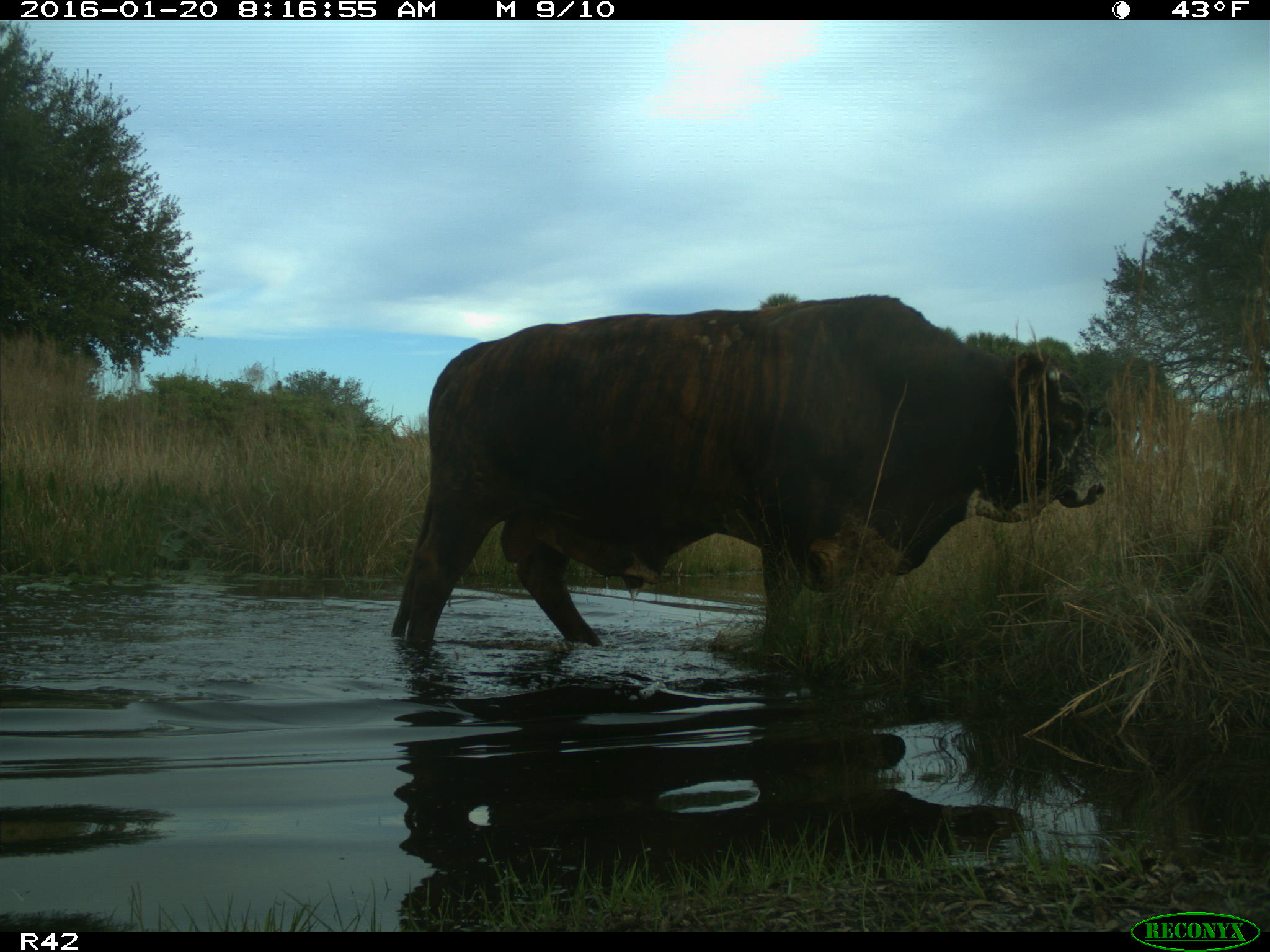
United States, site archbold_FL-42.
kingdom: Animalia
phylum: Chordata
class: Mammalia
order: Artiodactyla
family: Bovidae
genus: Bos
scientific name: Bos taurus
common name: domestic cow